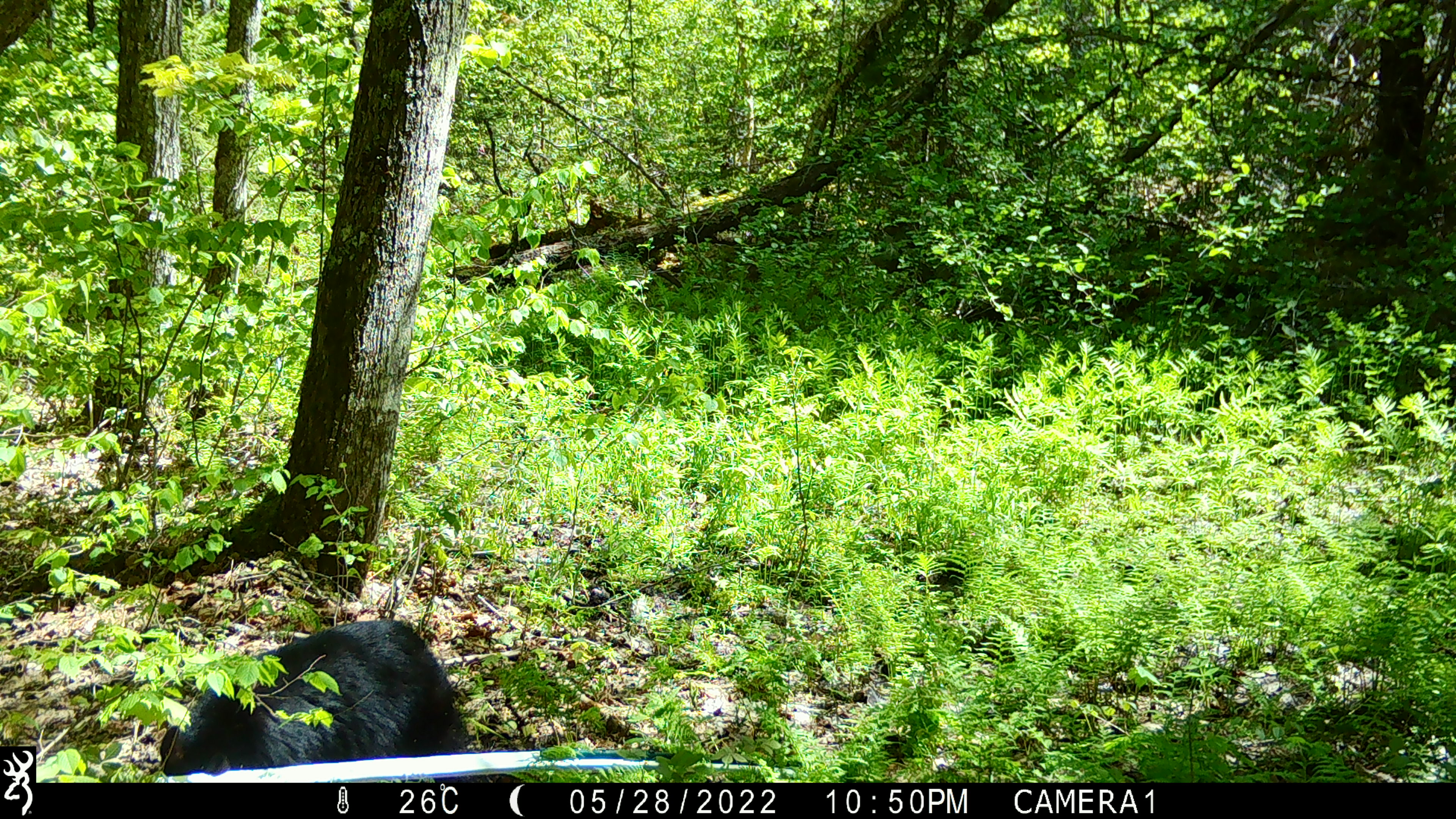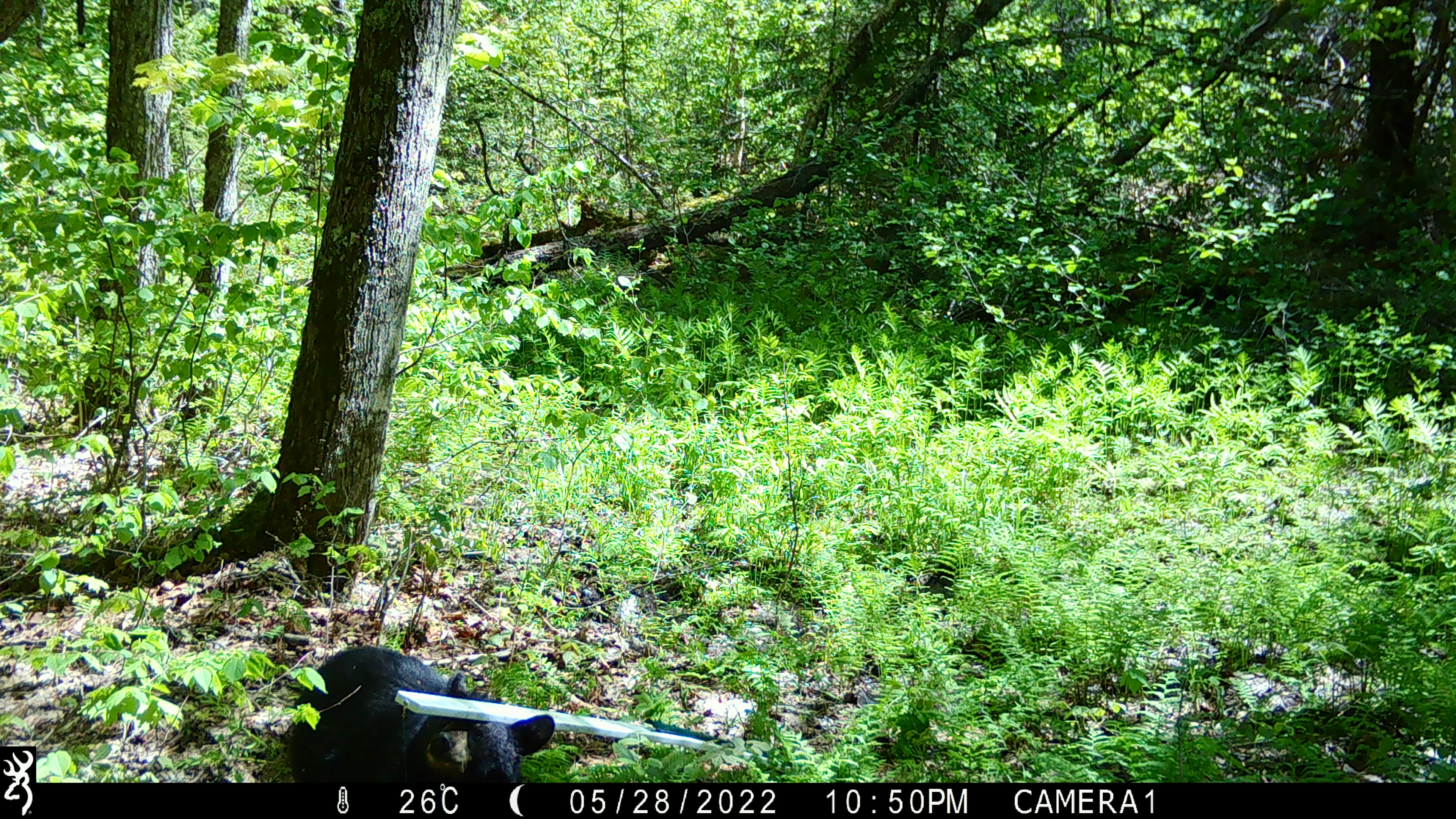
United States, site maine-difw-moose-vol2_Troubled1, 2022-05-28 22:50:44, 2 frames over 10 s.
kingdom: Animalia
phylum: Chordata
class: Mammalia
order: Carnivora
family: Ursidae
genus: Ursus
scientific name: Ursus americanus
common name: black bear